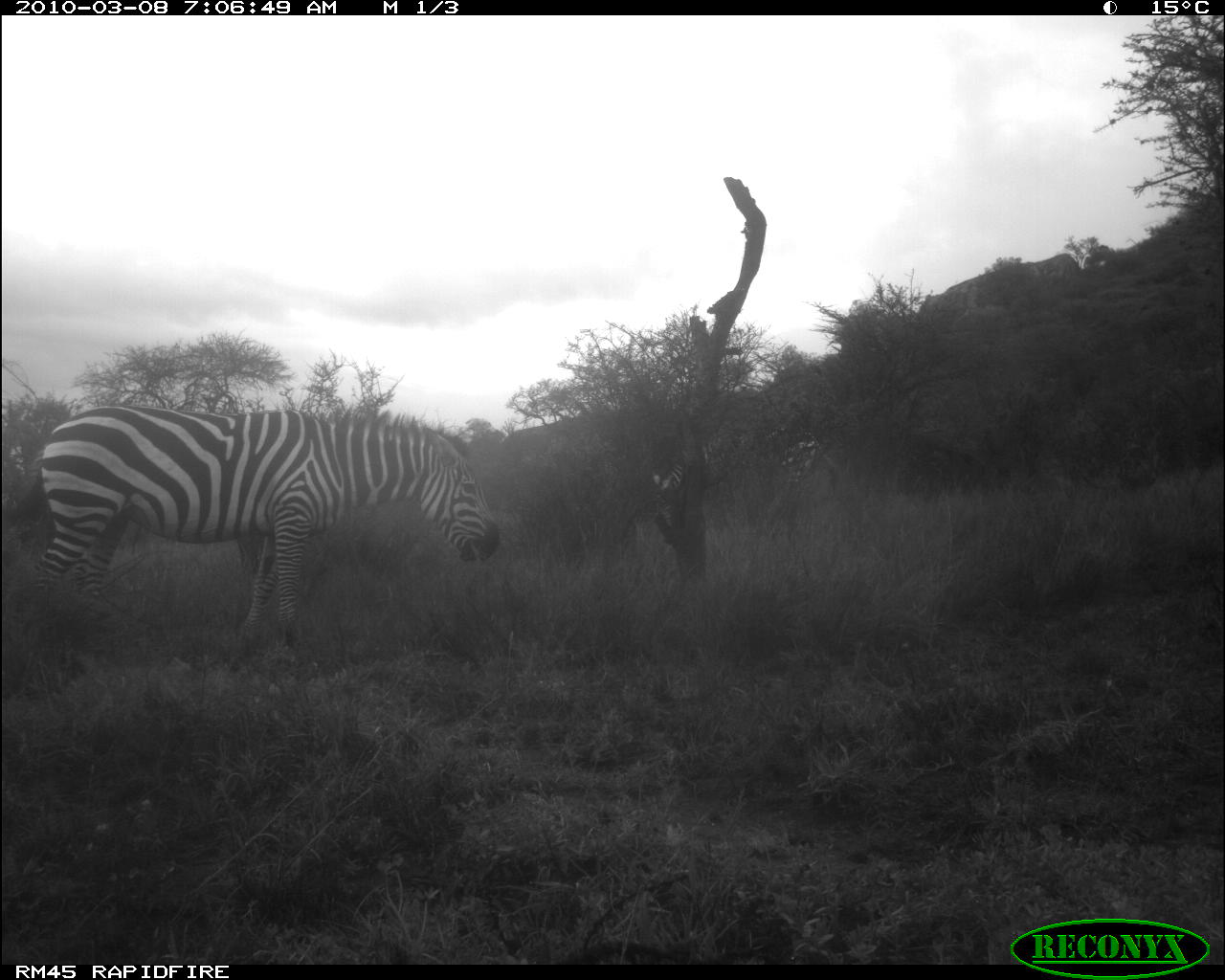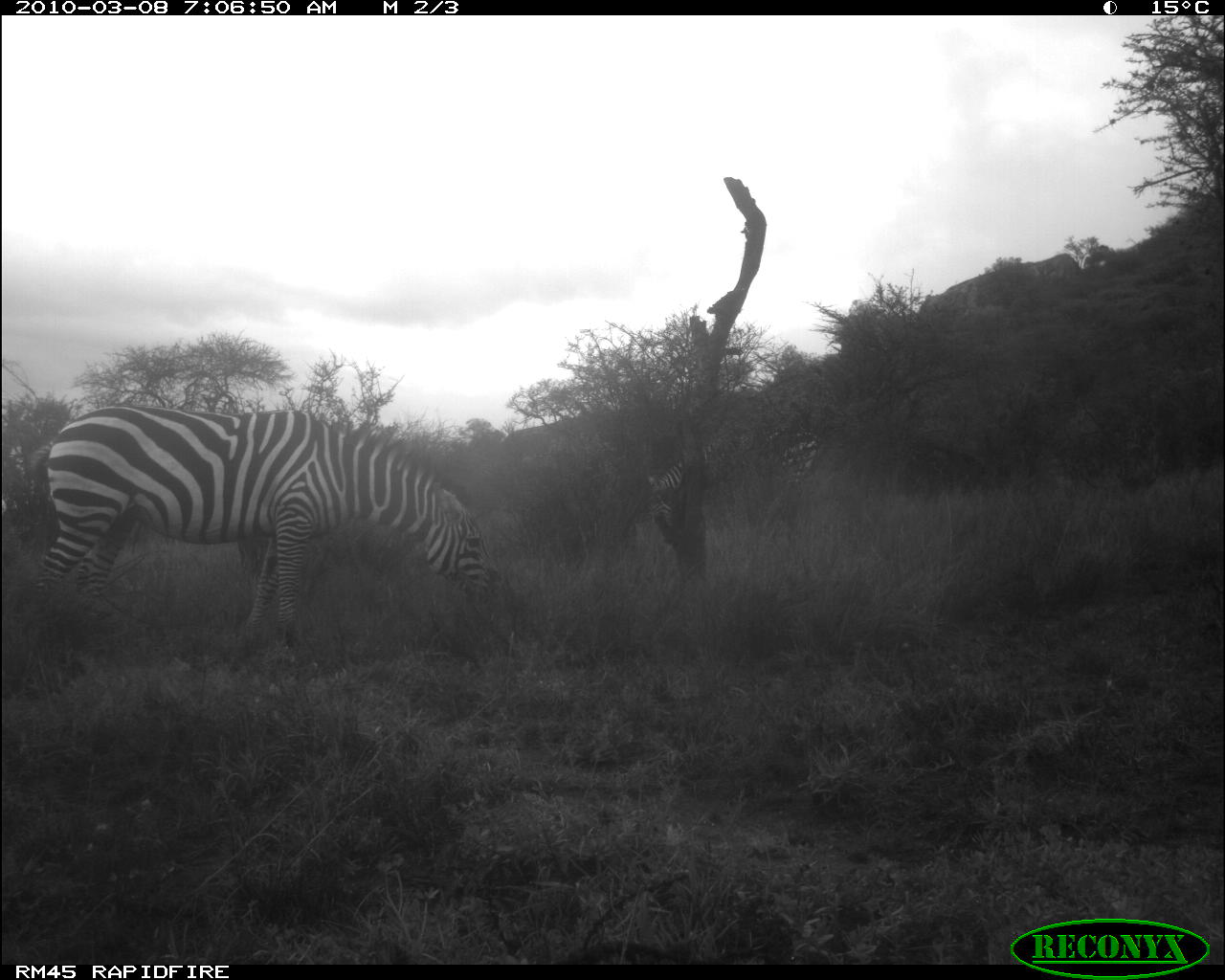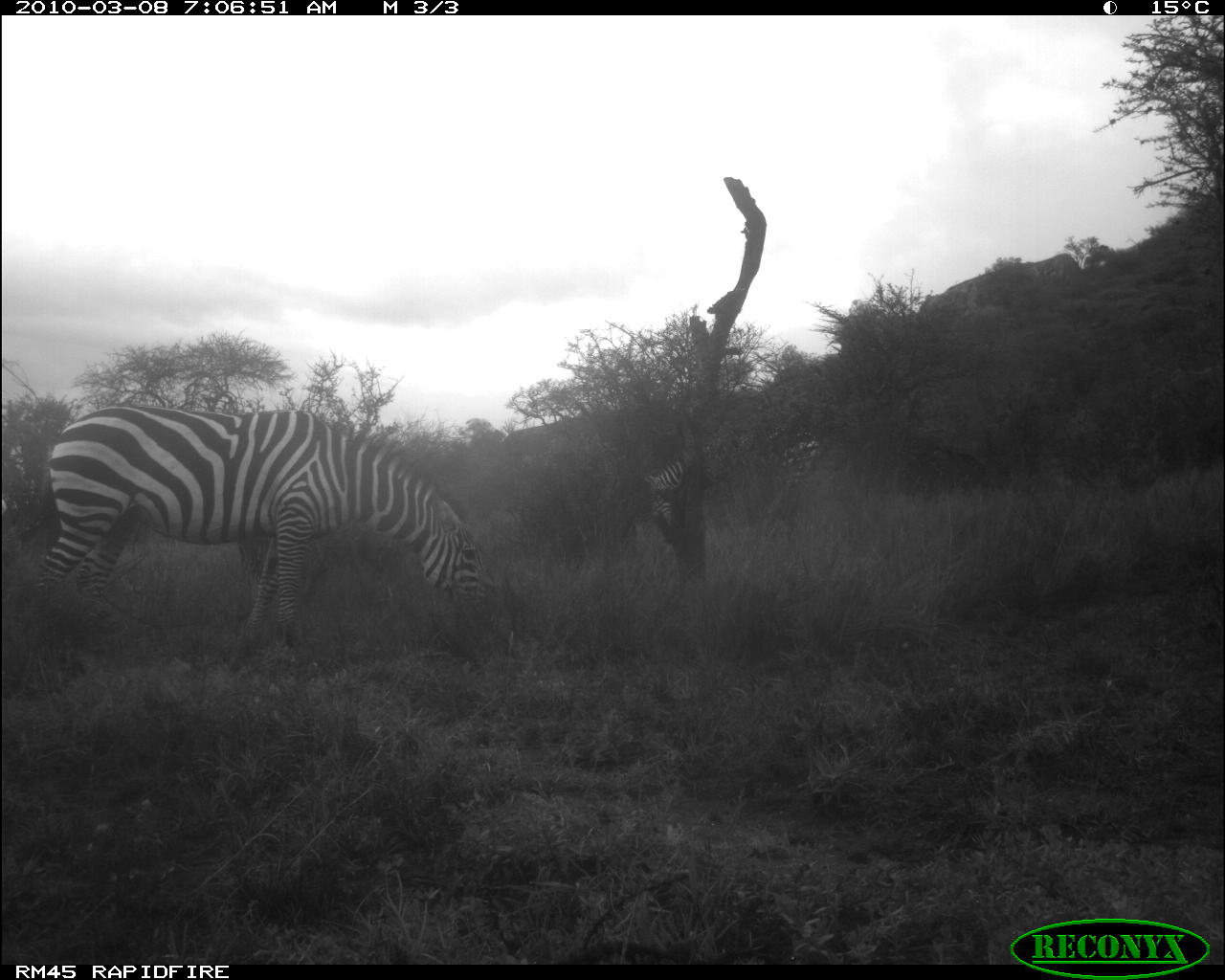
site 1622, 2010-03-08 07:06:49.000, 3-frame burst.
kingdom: Animalia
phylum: Chordata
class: Mammalia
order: Perissodactyla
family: Equidae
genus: Equus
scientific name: Equus quagga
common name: plains zebra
Equus quagga (plains zebra), count 2.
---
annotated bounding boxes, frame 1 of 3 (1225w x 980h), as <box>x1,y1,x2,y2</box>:
equus quagga: <box>0,403,501,647</box>; <box>651,426,837,529</box>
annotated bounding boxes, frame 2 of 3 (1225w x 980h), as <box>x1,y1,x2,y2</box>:
equus quagga: <box>27,401,500,648</box>; <box>647,417,820,530</box>